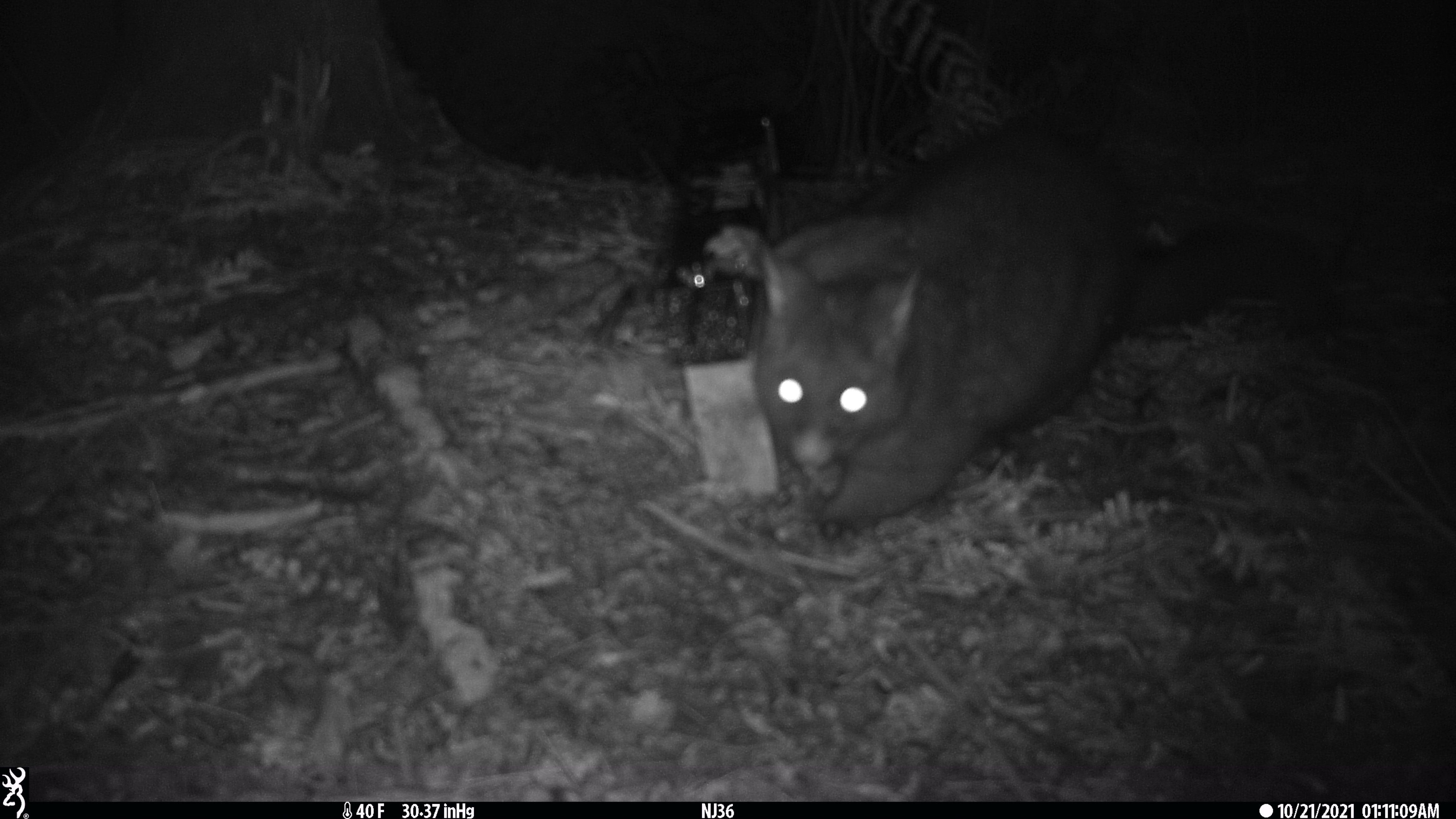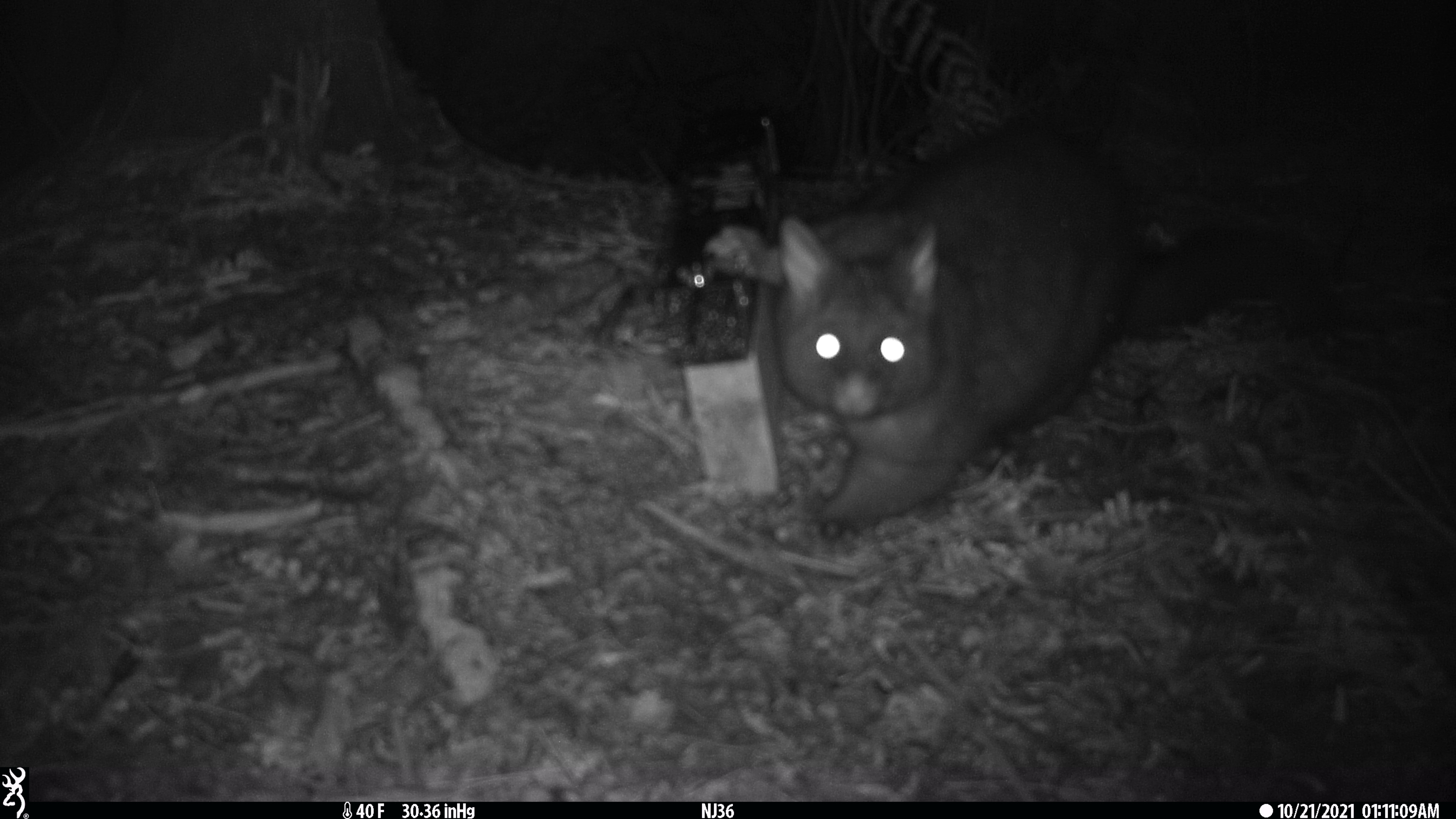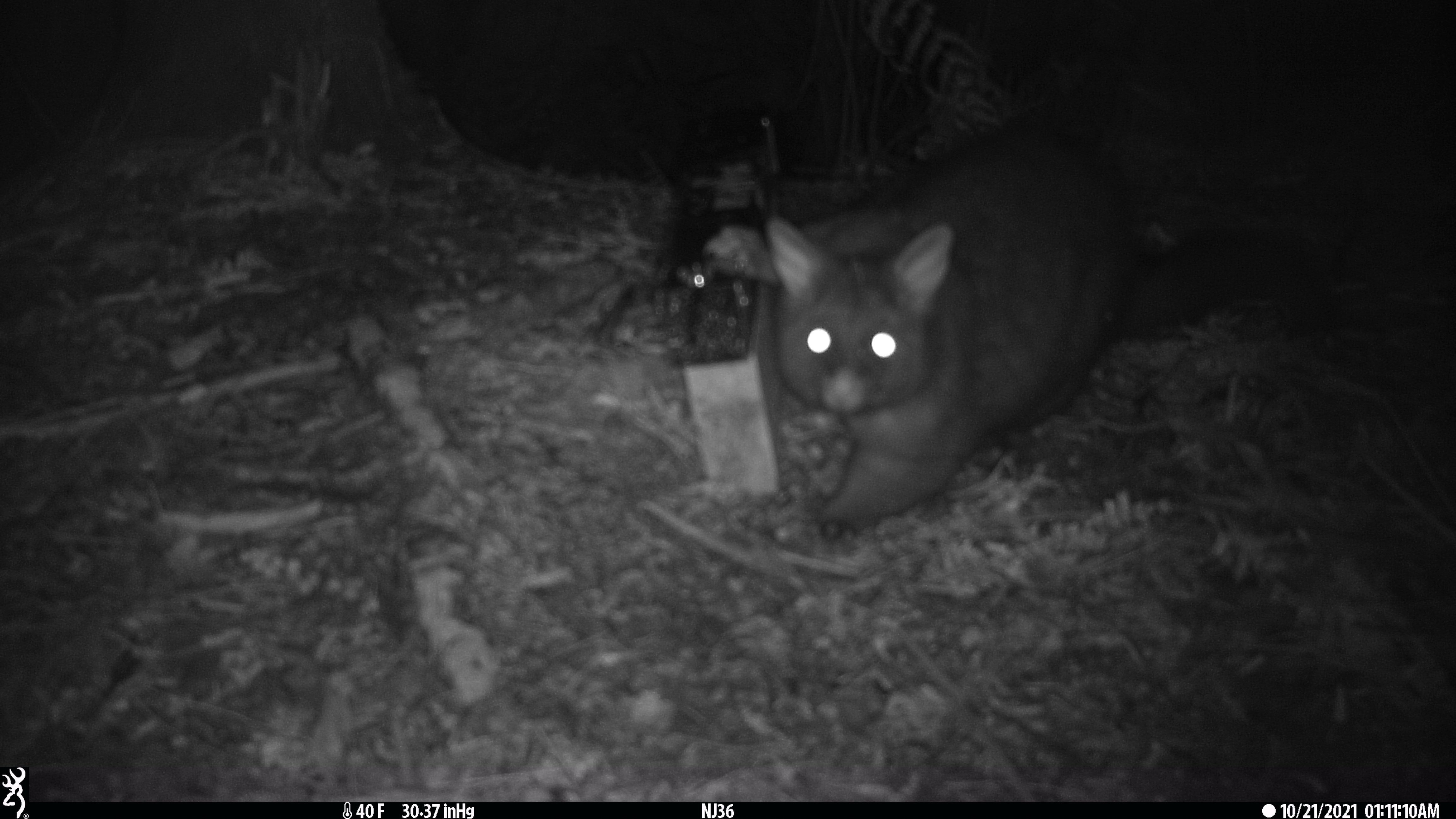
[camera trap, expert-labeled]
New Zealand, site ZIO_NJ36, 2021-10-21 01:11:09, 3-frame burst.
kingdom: Animalia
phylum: Chordata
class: Mammalia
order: Diprotodontia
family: Phalangeridae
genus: Trichosurus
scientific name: Trichosurus vulpecula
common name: common brushtail possum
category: possum